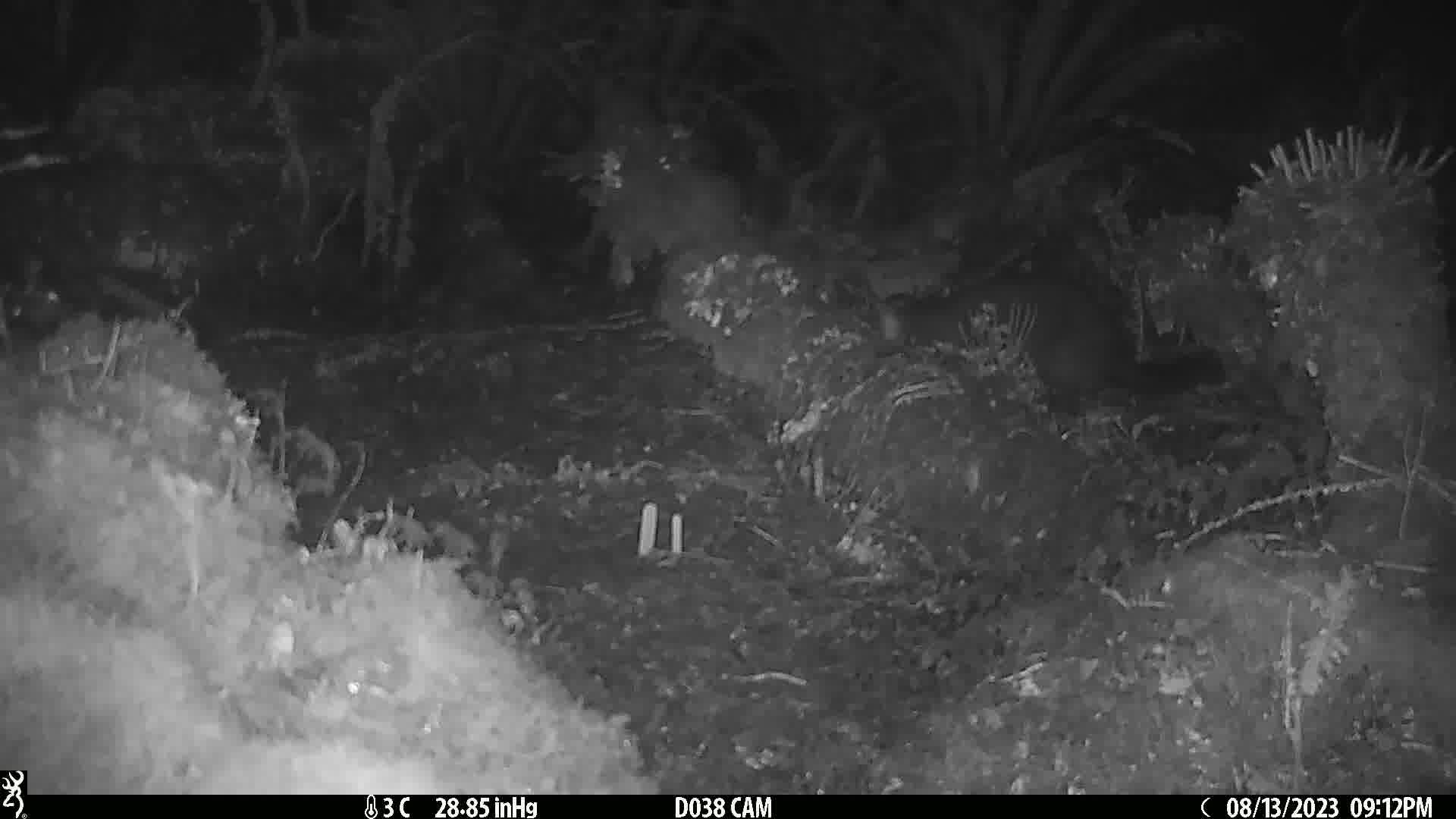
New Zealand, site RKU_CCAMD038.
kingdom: Animalia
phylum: Chordata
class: Mammalia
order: Diprotodontia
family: Phalangeridae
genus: Trichosurus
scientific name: Trichosurus vulpecula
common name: common brushtail possum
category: possum